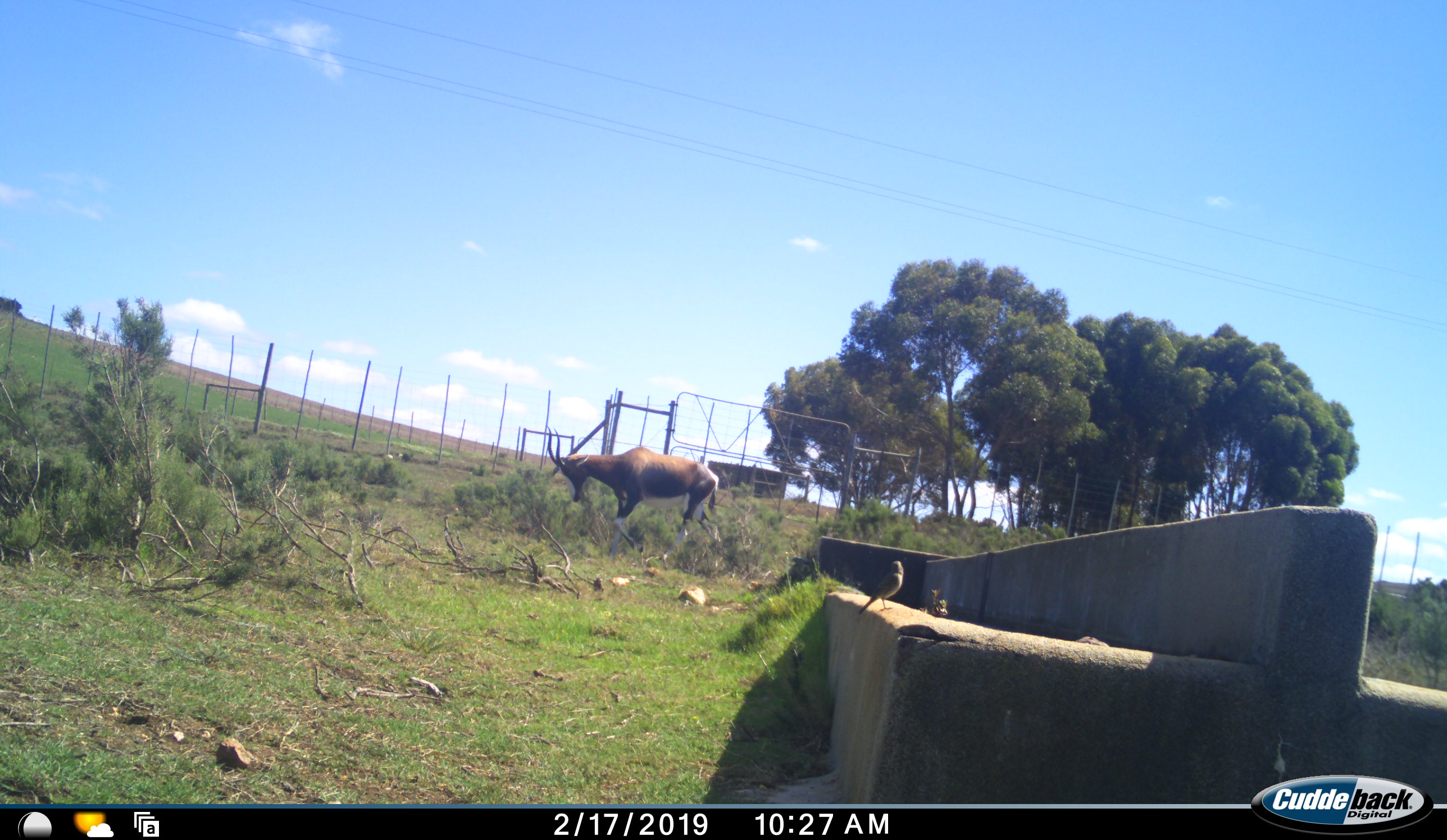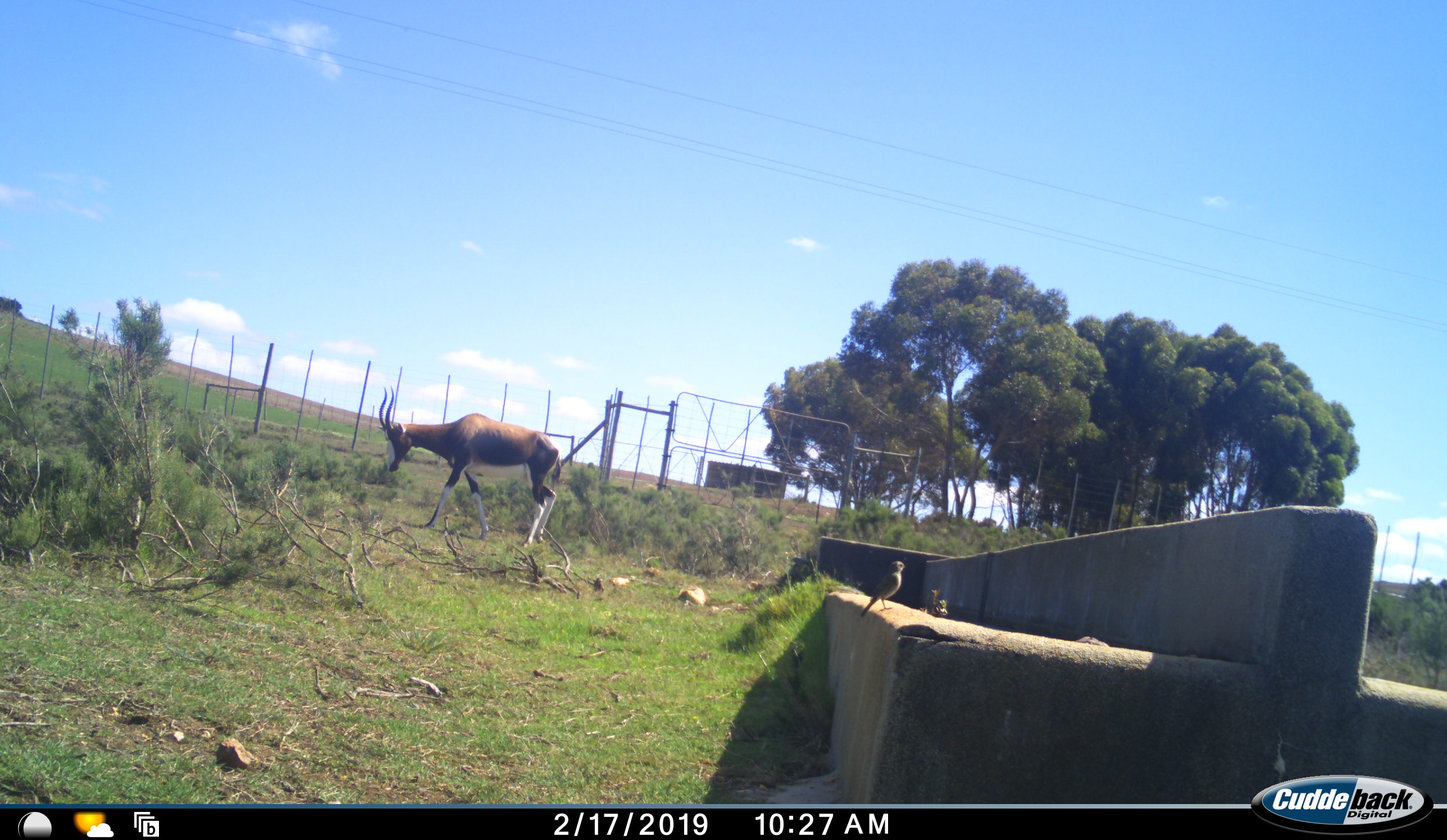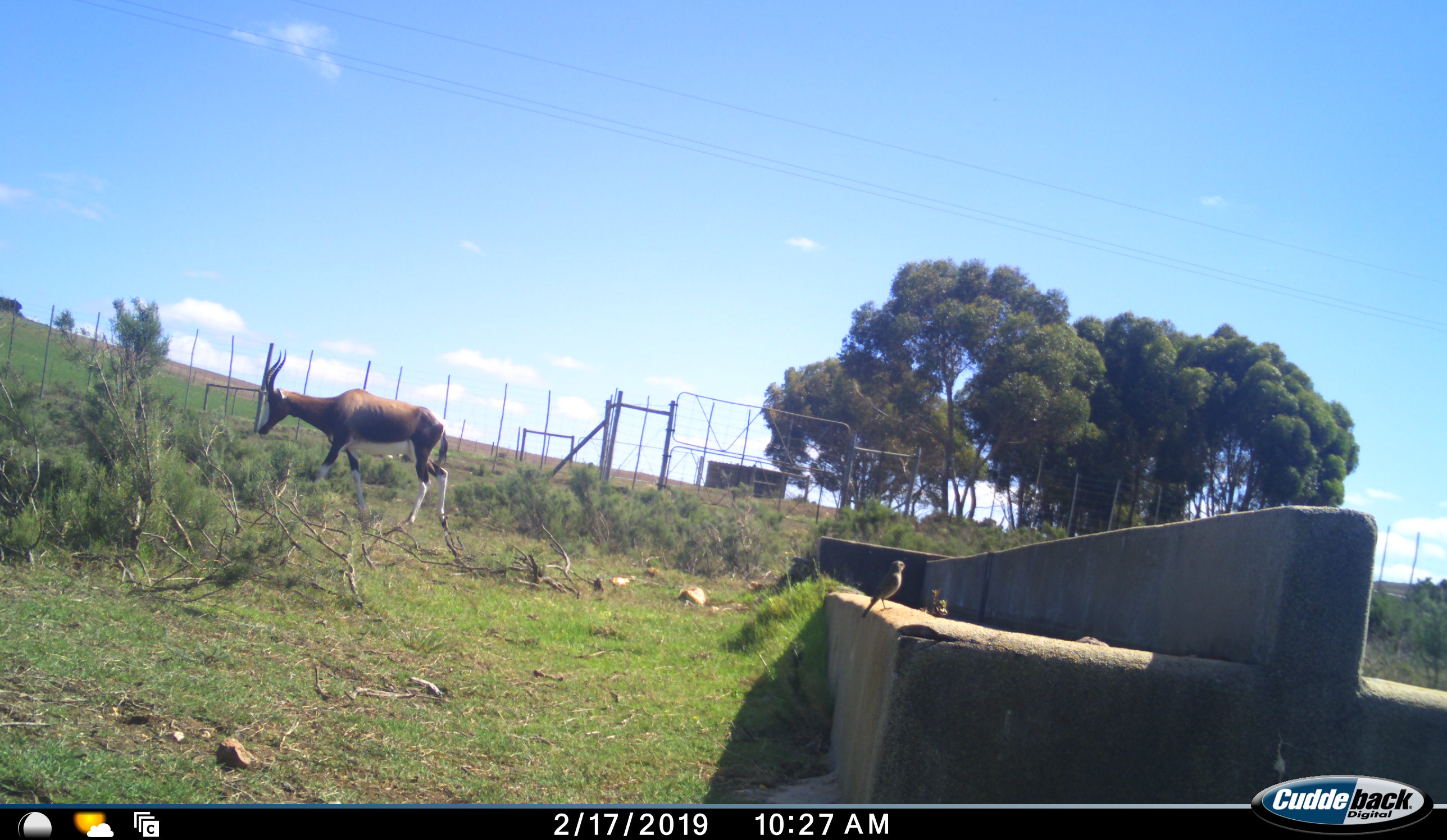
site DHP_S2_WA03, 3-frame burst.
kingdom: Animalia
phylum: Chordata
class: Mammalia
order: Artiodactyla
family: Bovidae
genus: Damaliscus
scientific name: Damaliscus pygargus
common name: bontebok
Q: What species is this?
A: Bontebok (Damaliscus pygargus).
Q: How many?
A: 1.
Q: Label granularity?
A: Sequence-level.